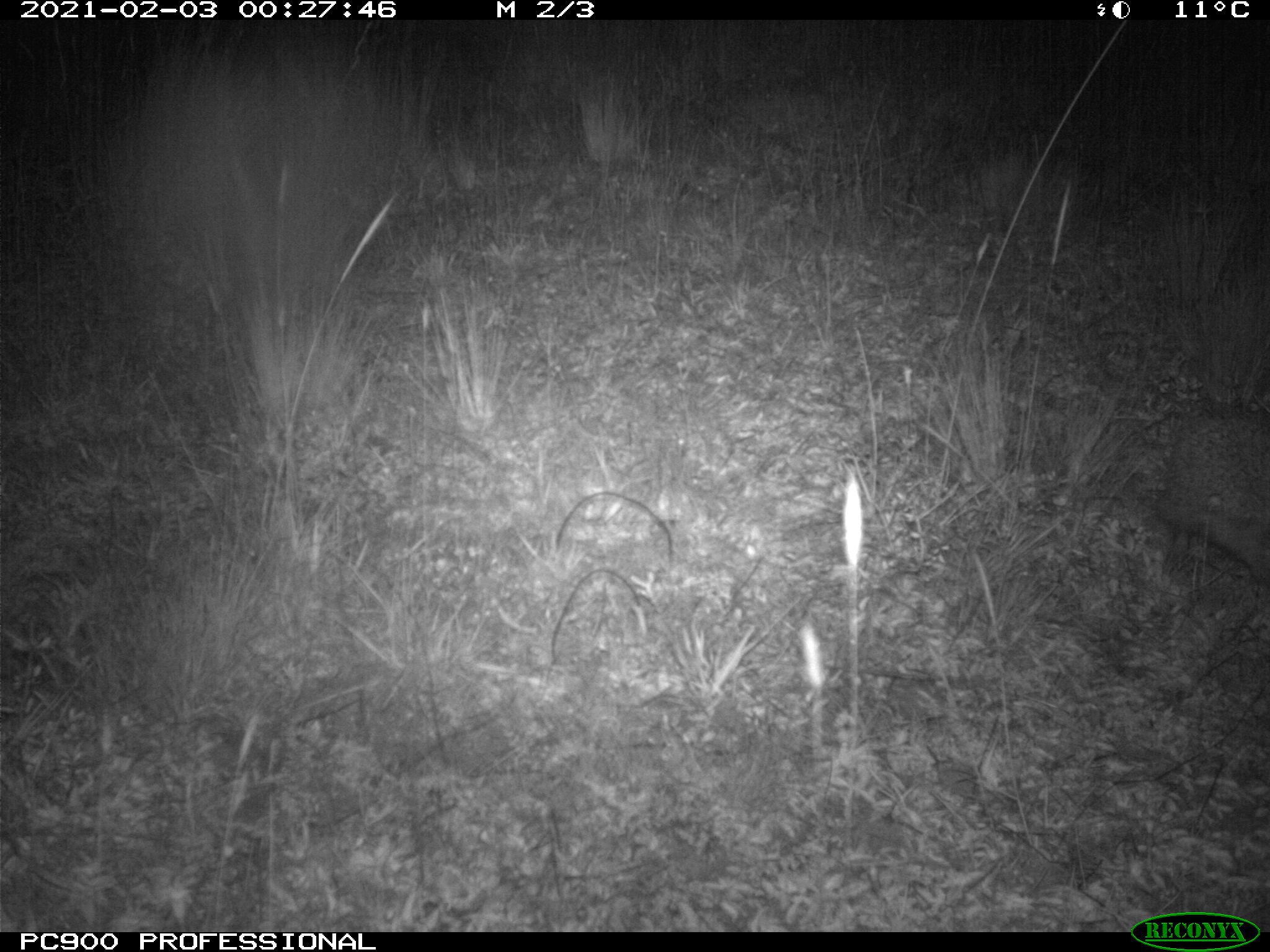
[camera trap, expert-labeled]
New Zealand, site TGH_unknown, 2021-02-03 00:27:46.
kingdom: Animalia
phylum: Chordata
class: Mammalia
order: Eulipotyphla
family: Erinaceidae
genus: Erinaceus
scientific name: Erinaceus europaeus europaeus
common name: european hedgehog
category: hedgehog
Hedgehog (european hedgehog) (Erinaceus europaeus europaeus).